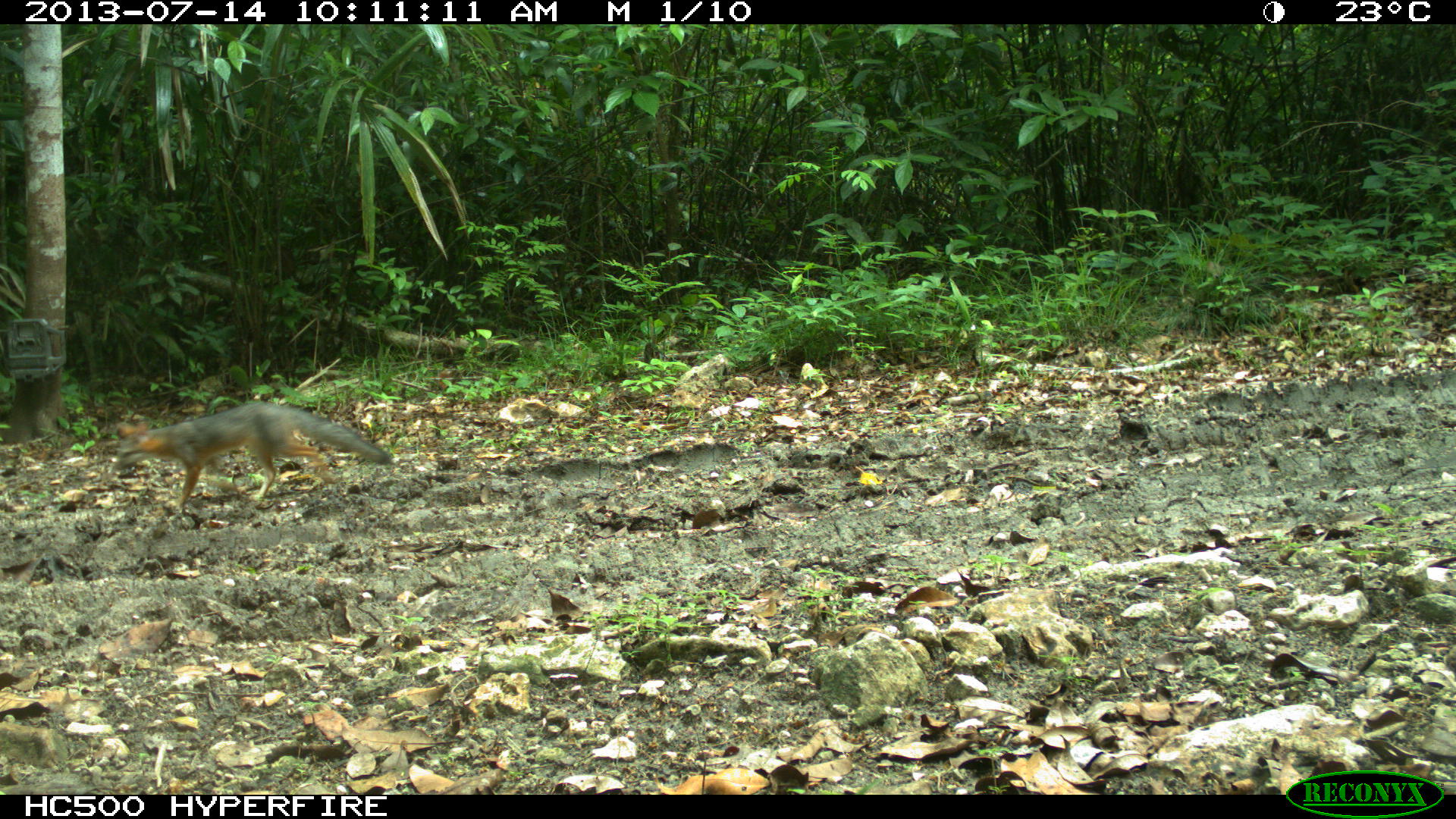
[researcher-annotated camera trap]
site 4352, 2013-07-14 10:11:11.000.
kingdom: Animalia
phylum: Chordata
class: Mammalia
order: Carnivora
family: Canidae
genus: Urocyon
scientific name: Urocyon cinereoargenteus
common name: gray fox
Urocyon cinereoargenteus (gray fox), count 1.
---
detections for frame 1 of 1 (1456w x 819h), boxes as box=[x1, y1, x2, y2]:
urocyon cinereoargenteus: box=[112, 400, 391, 518]